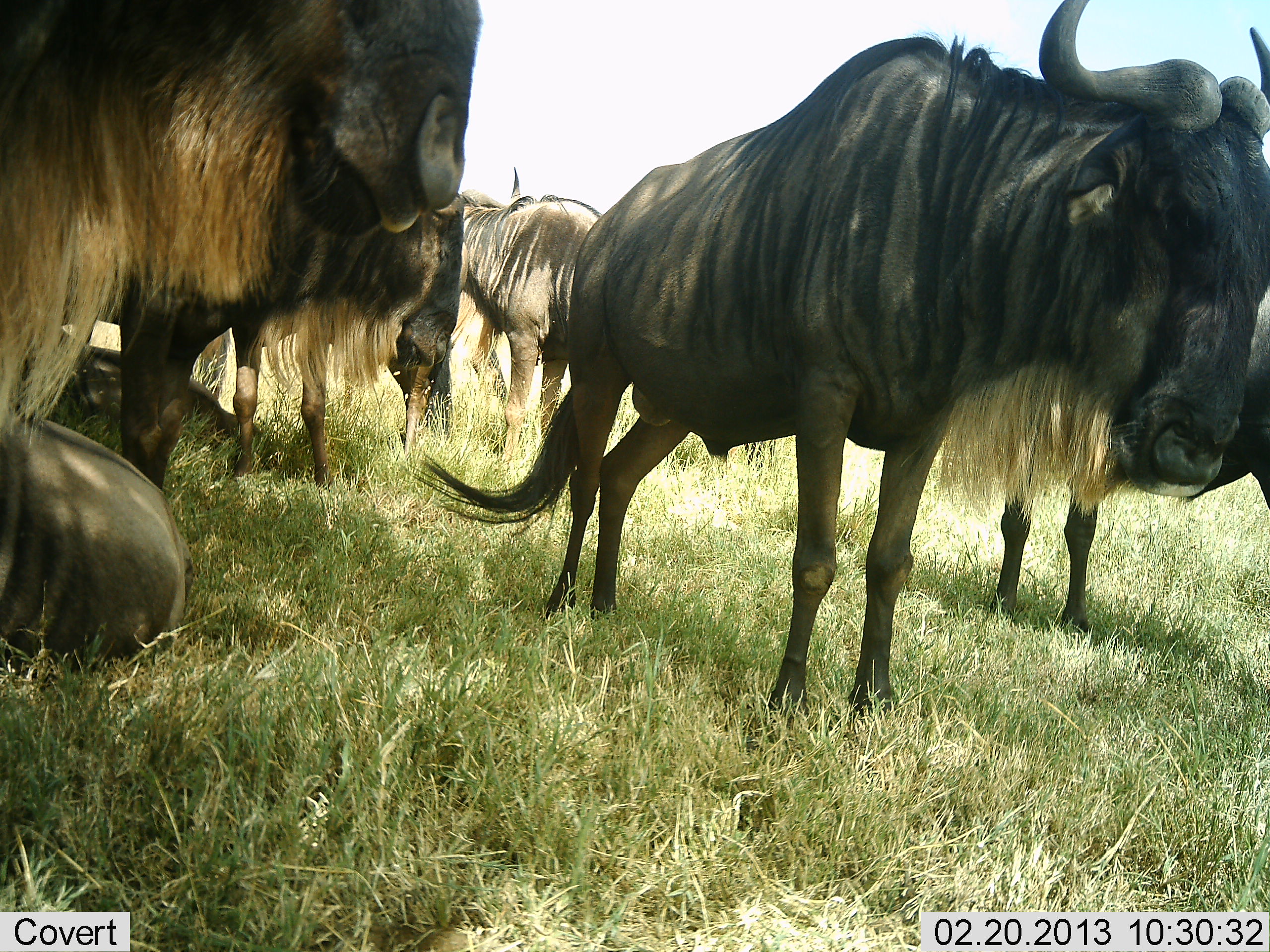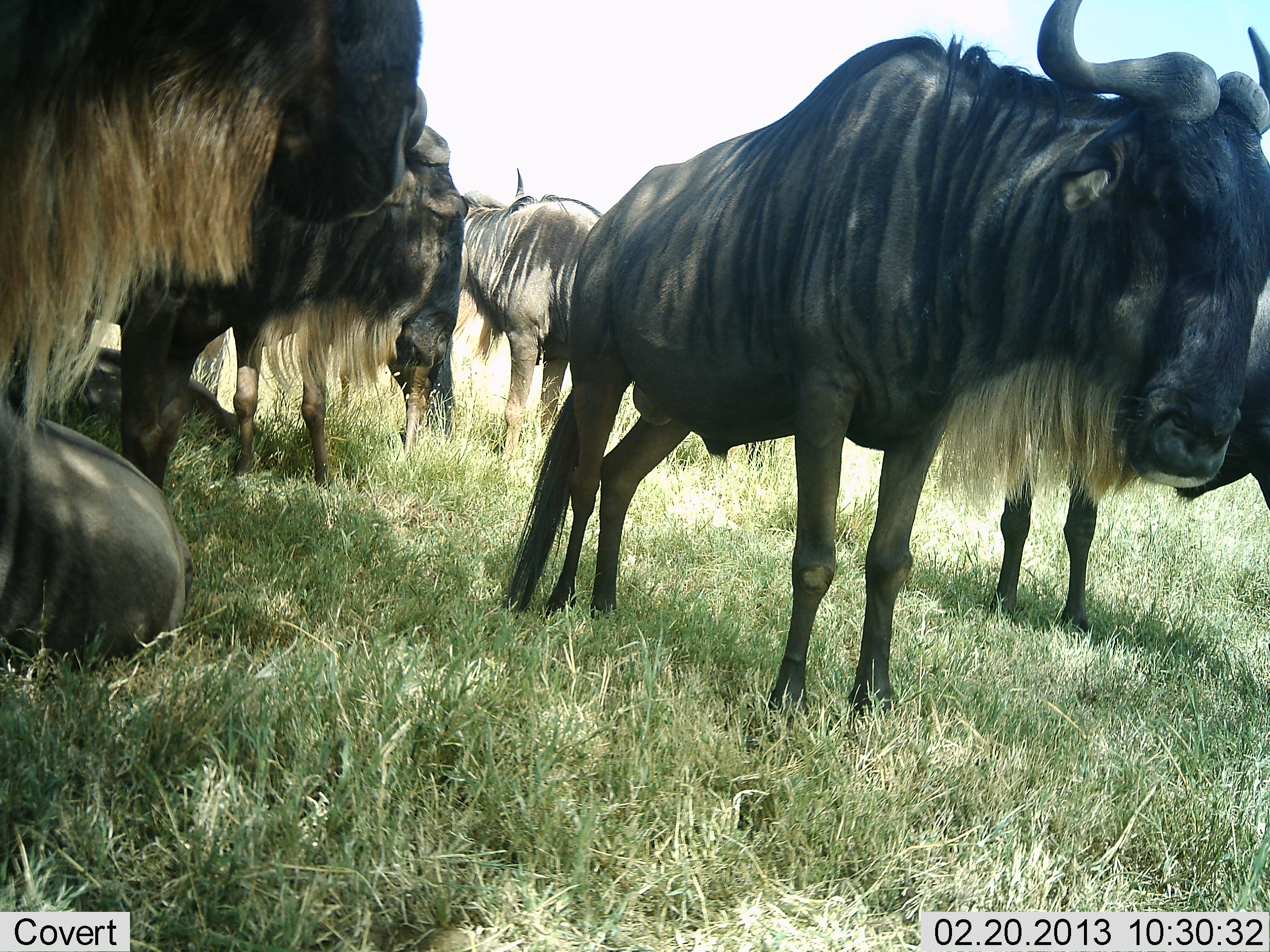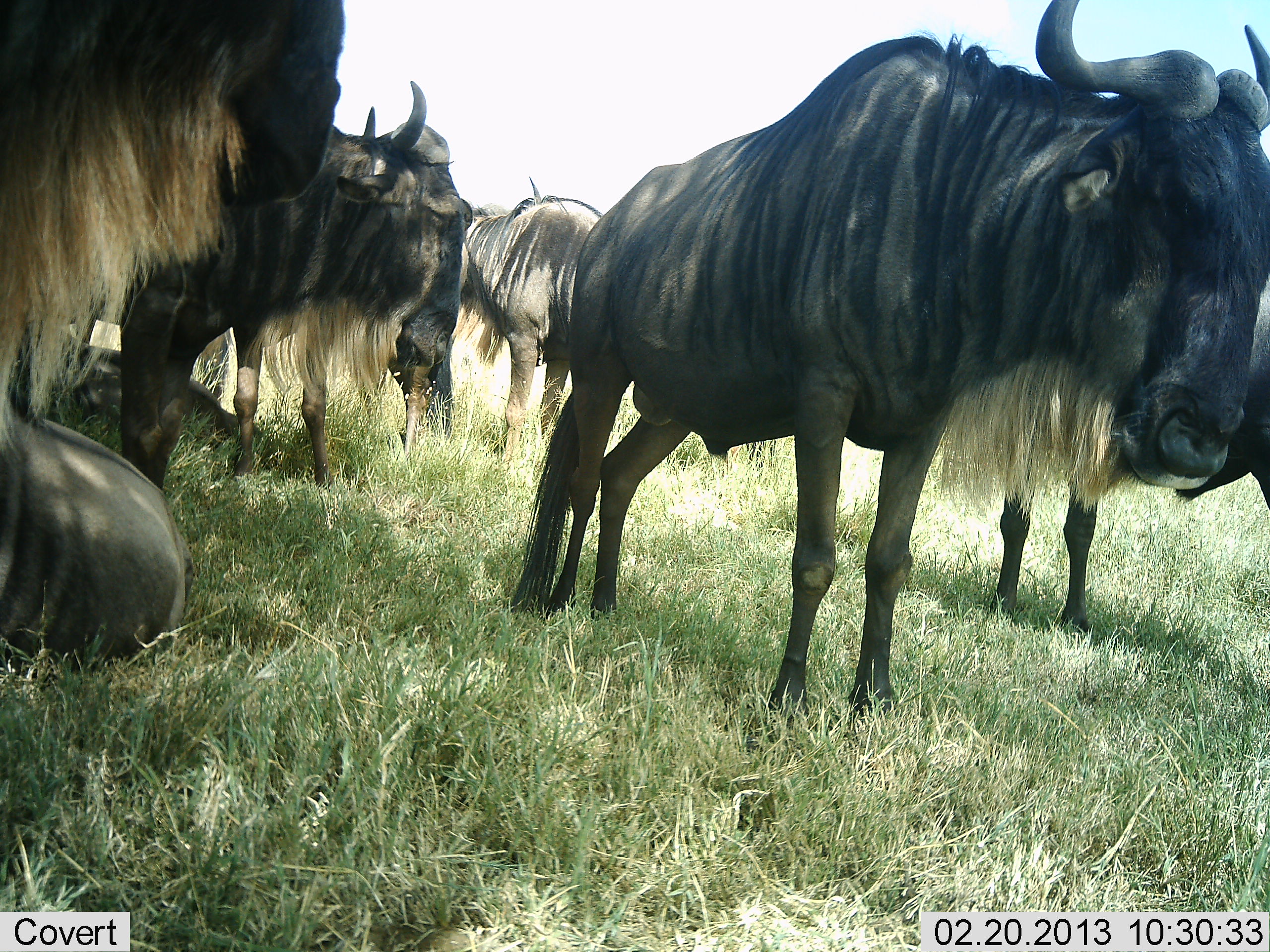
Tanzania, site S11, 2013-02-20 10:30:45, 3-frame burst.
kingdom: Animalia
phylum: Chordata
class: Mammalia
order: Artiodactyla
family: Bovidae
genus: Connochaetes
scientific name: Connochaetes taurinus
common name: blue wildebeest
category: wildebeest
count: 7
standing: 89%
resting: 79%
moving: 5%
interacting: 11%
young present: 3%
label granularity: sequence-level